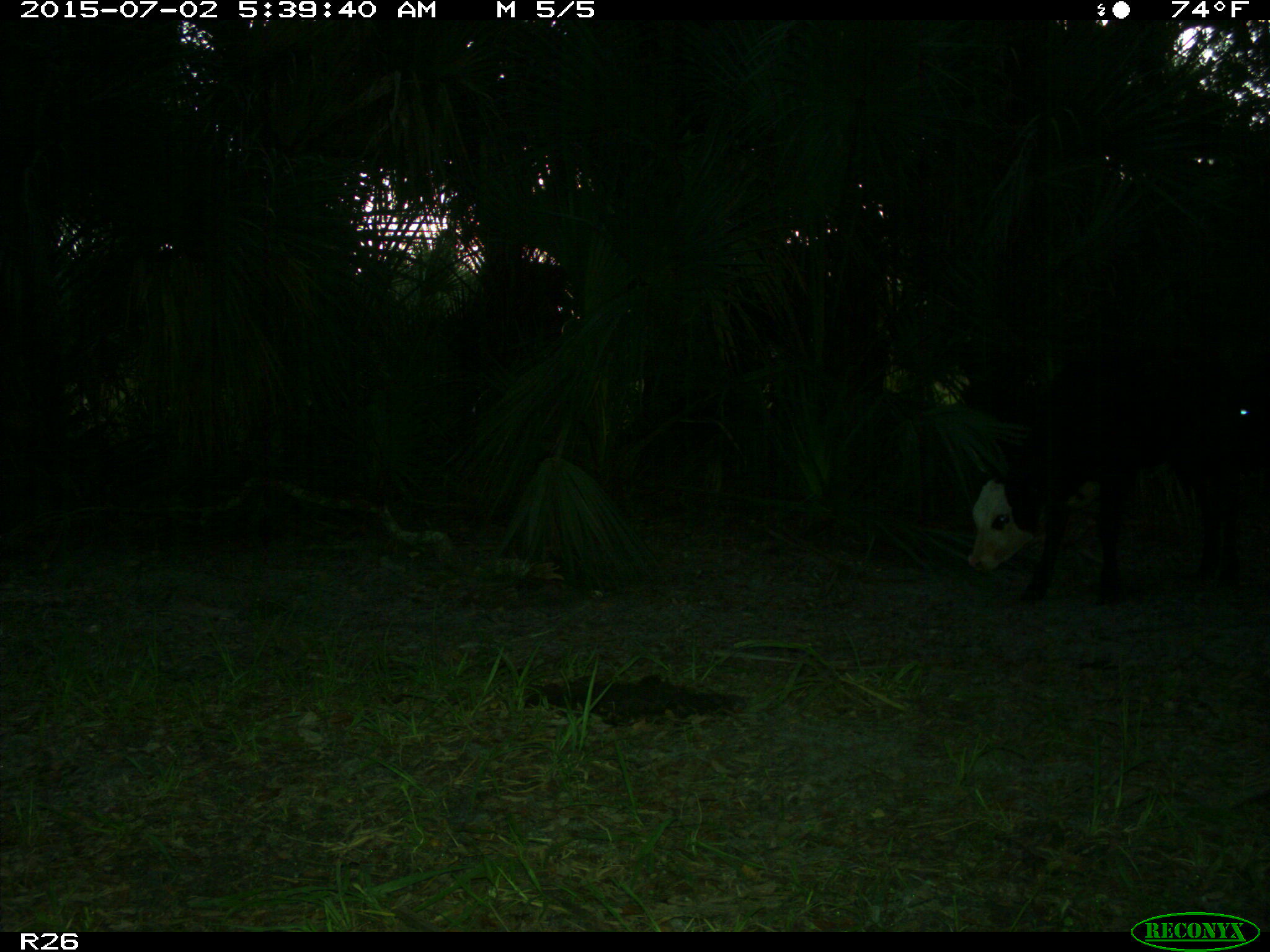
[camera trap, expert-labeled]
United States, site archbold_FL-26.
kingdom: Animalia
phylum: Chordata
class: Mammalia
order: Artiodactyla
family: Bovidae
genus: Bos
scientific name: Bos taurus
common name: domestic cow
Bos taurus (domestic cow).